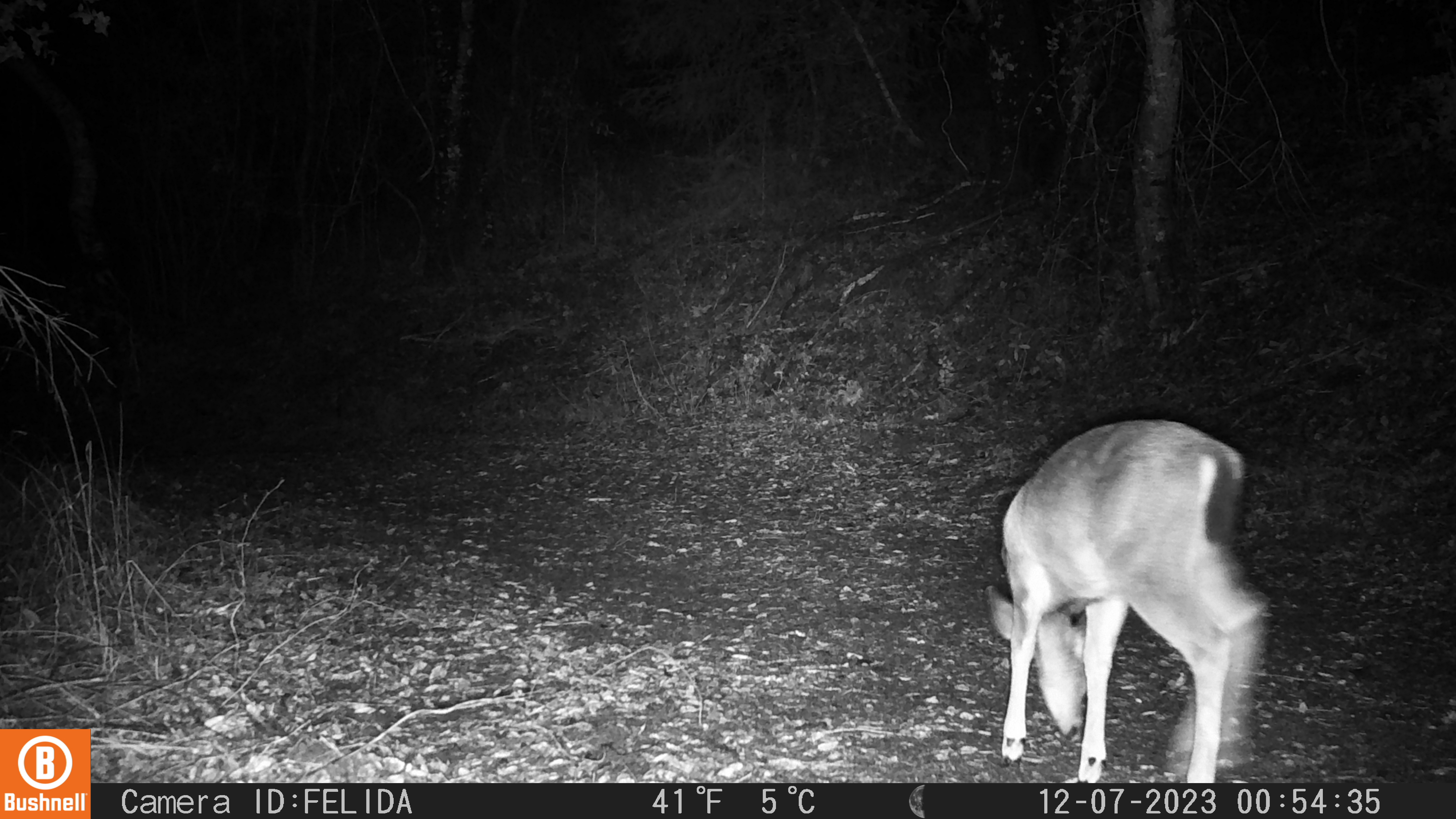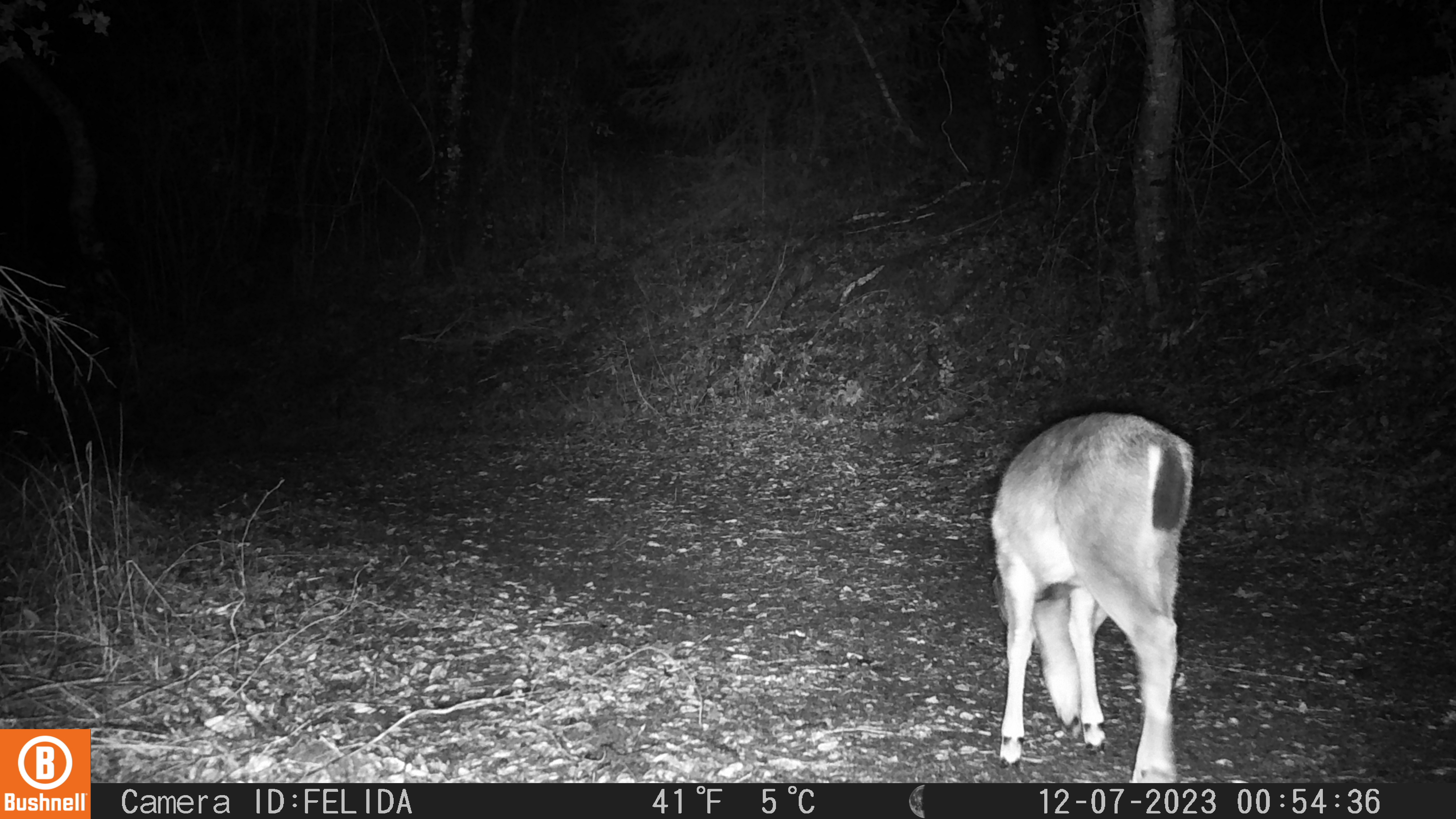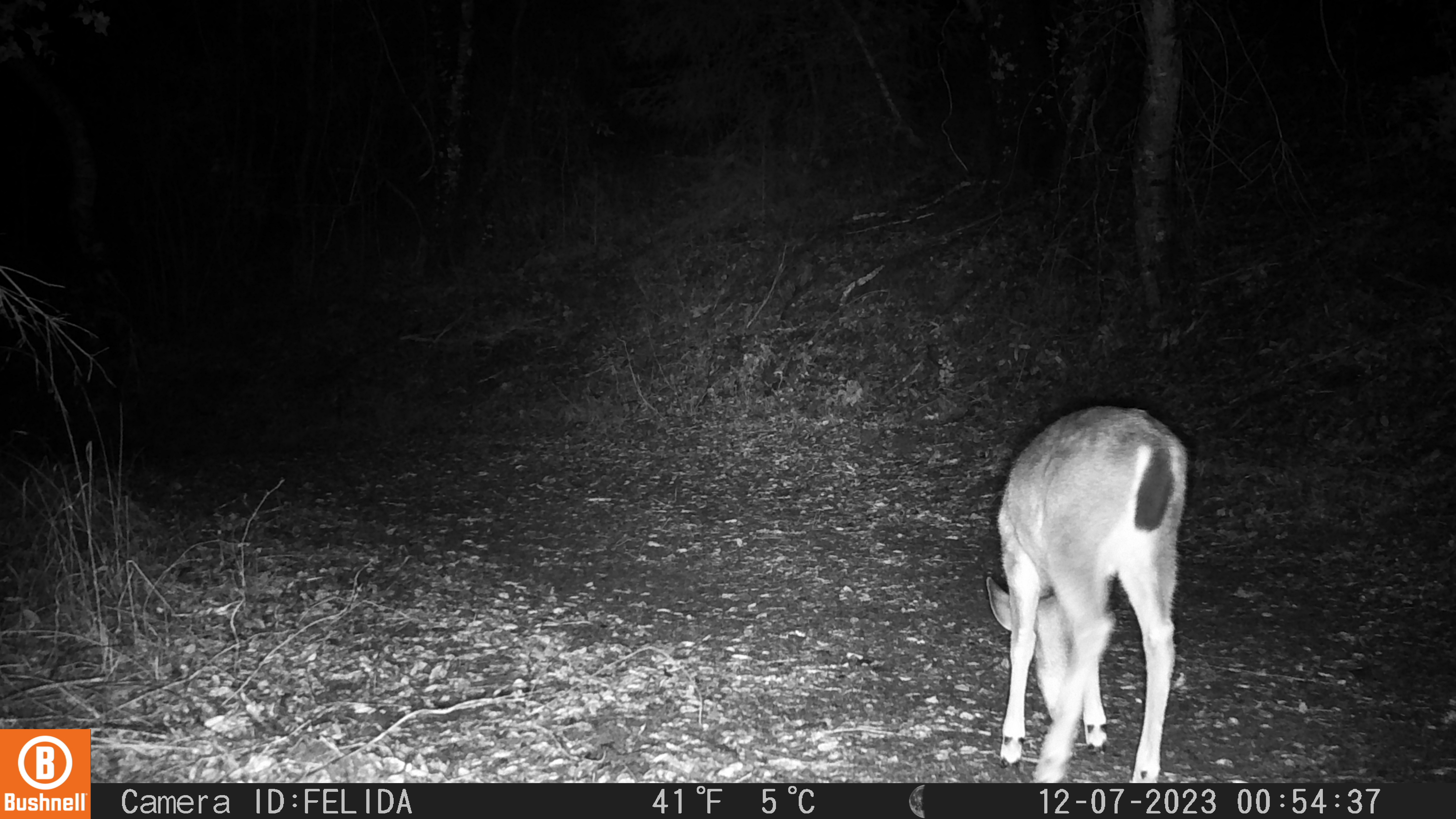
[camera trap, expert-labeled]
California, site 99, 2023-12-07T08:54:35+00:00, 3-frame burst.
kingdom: Animalia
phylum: Chordata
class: Mammalia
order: Artiodactyla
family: Cervidae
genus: Odocoileus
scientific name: Odocoileus hemionus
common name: mule deer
Mule deer (Odocoileus hemionus).